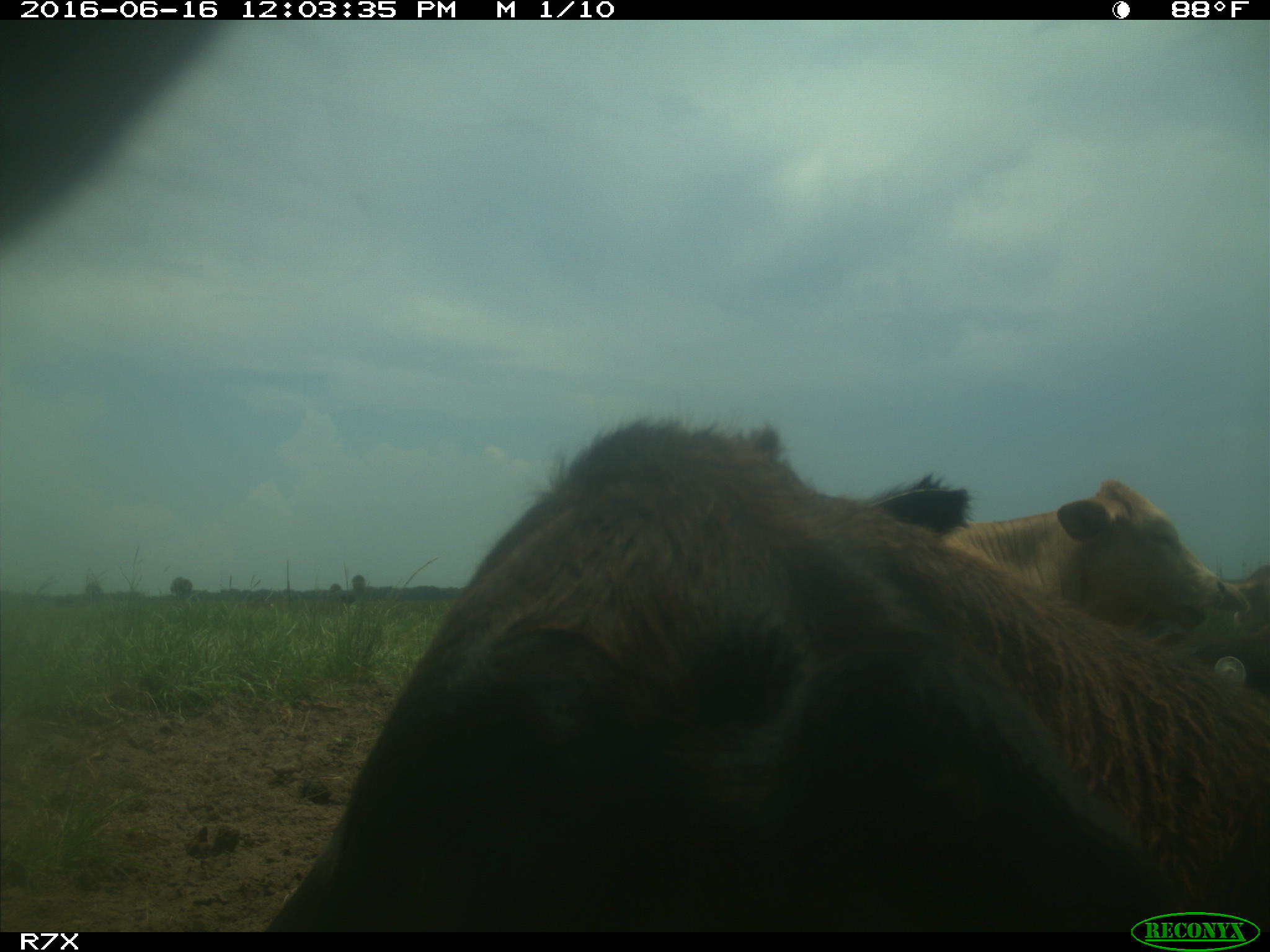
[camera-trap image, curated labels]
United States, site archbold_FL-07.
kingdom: Animalia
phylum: Chordata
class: Mammalia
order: Artiodactyla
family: Bovidae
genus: Bos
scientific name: Bos taurus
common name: domestic cow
Bos taurus (domestic cow).